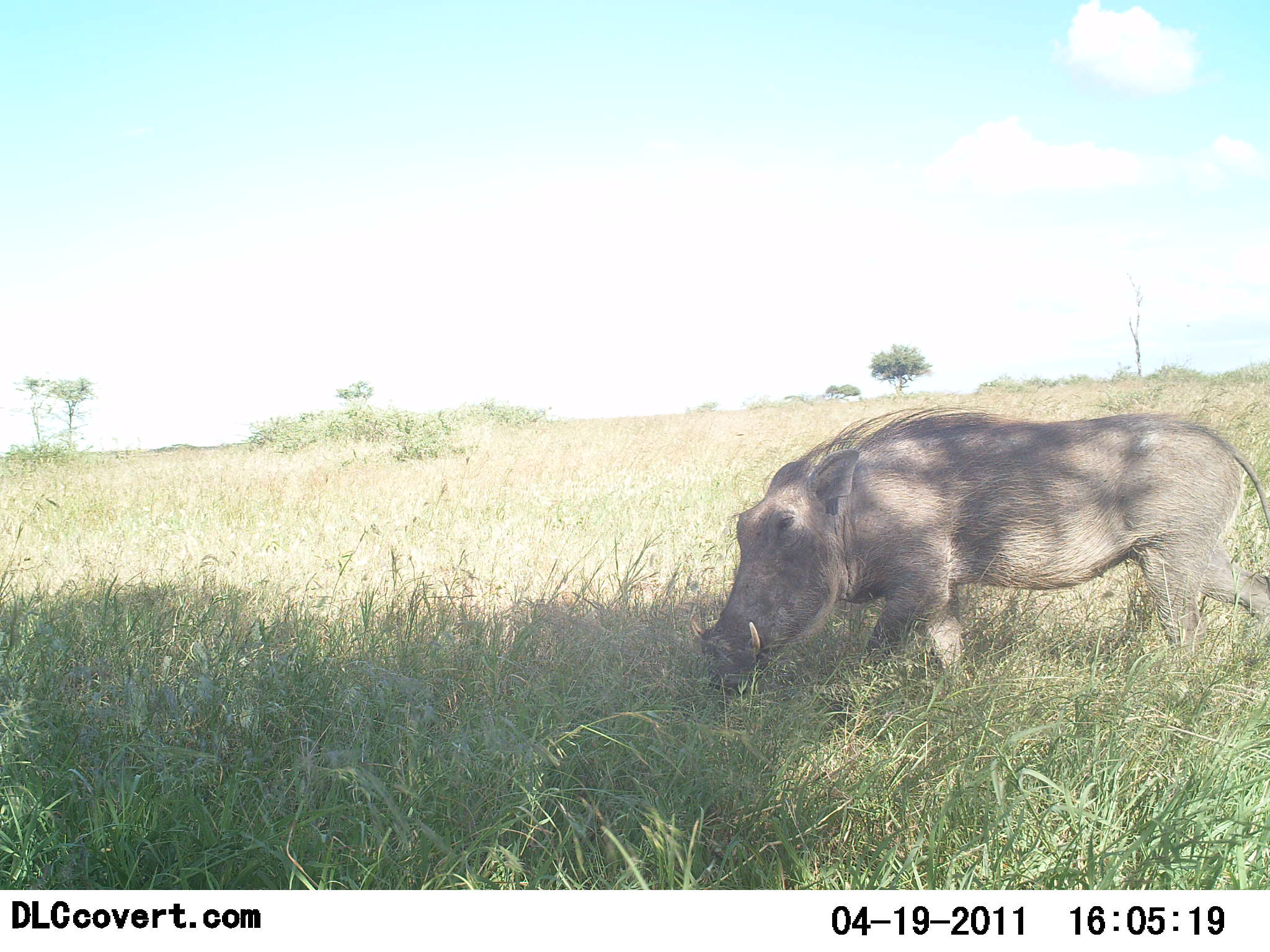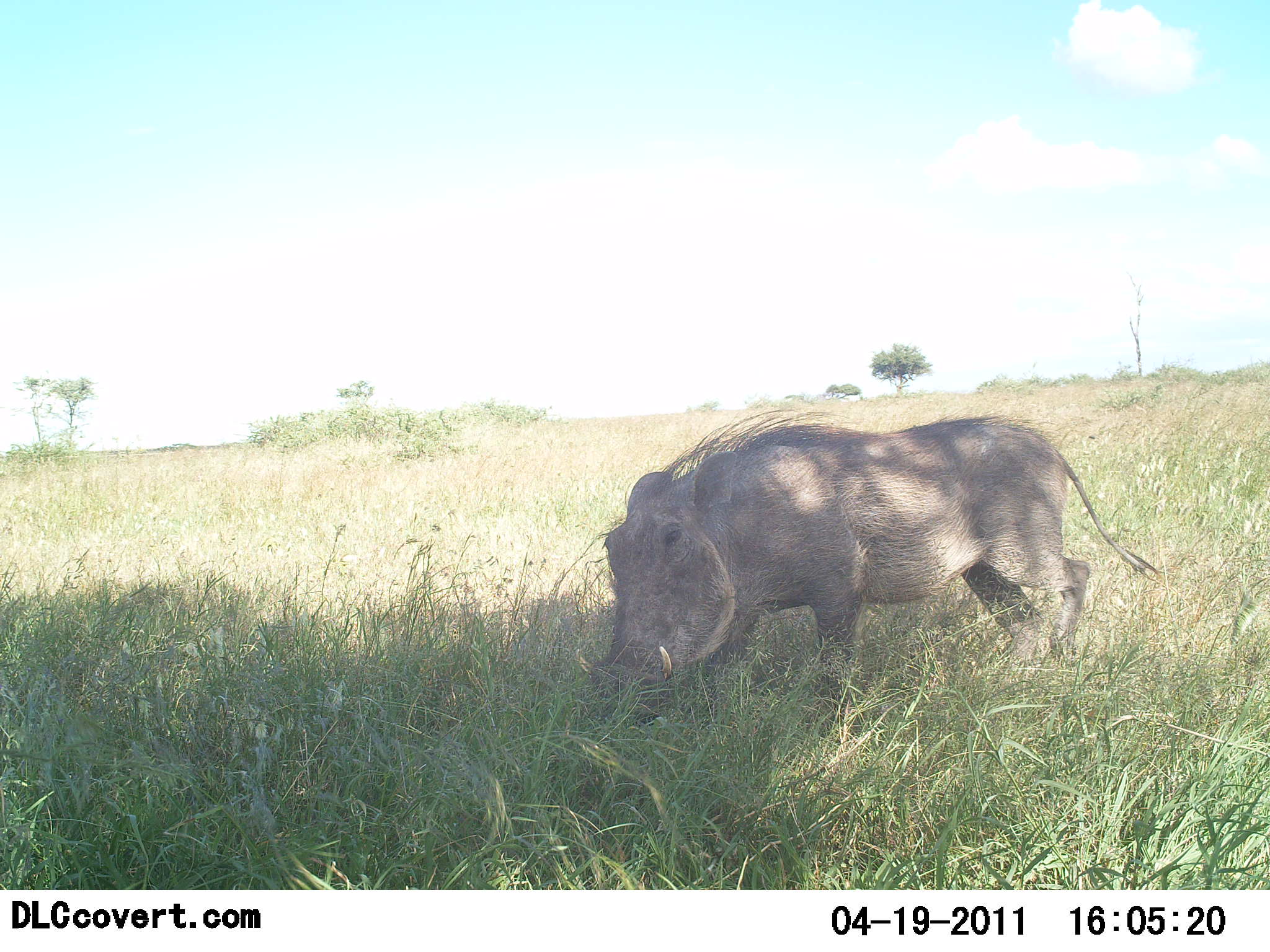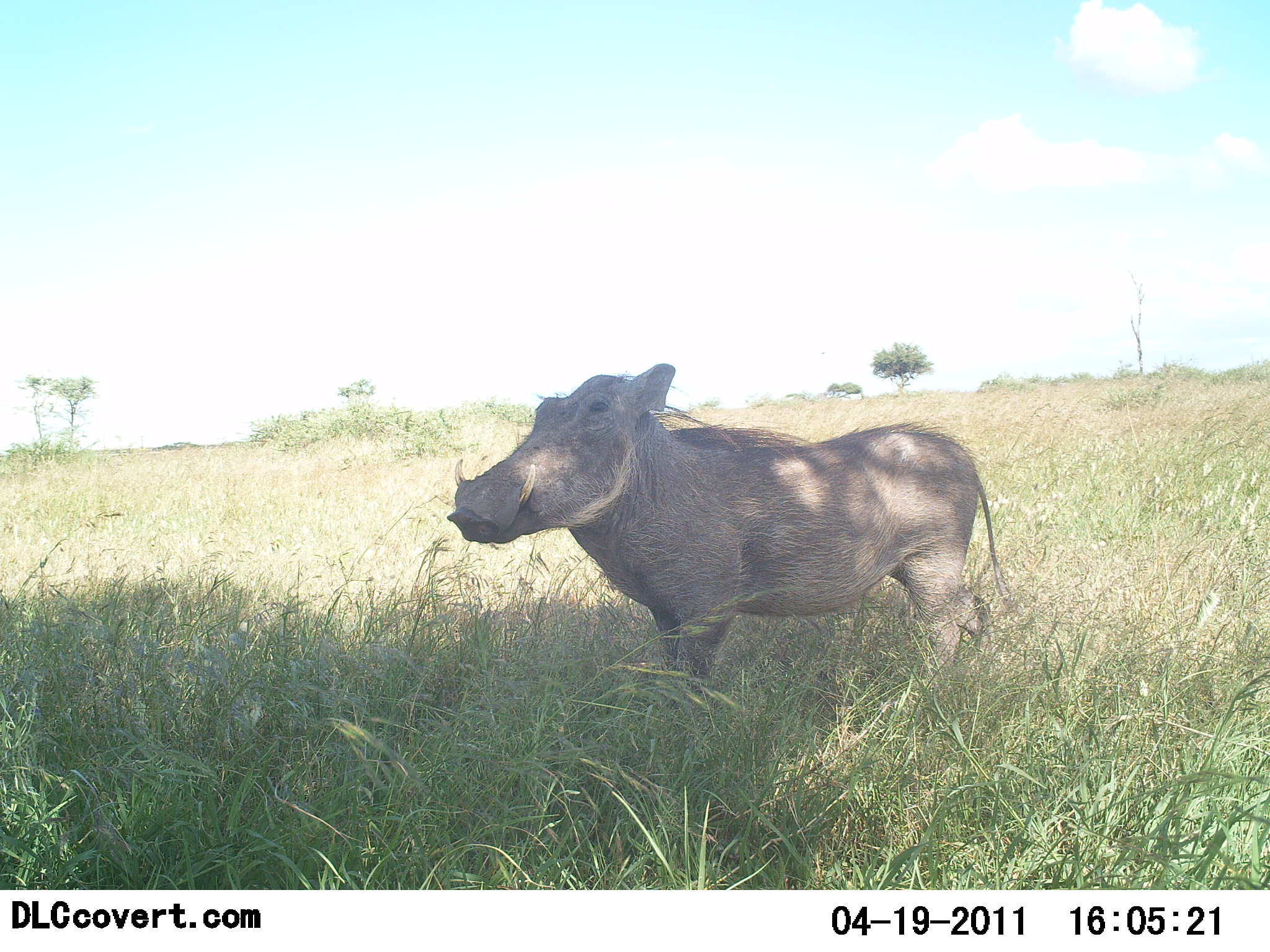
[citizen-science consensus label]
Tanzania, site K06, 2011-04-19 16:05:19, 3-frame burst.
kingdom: Animalia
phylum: Chordata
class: Mammalia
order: Artiodactyla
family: Suidae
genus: Phacochoerus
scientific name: Phacochoerus africanus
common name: warthog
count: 1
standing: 8%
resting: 0%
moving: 85%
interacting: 0%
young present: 0%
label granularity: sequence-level